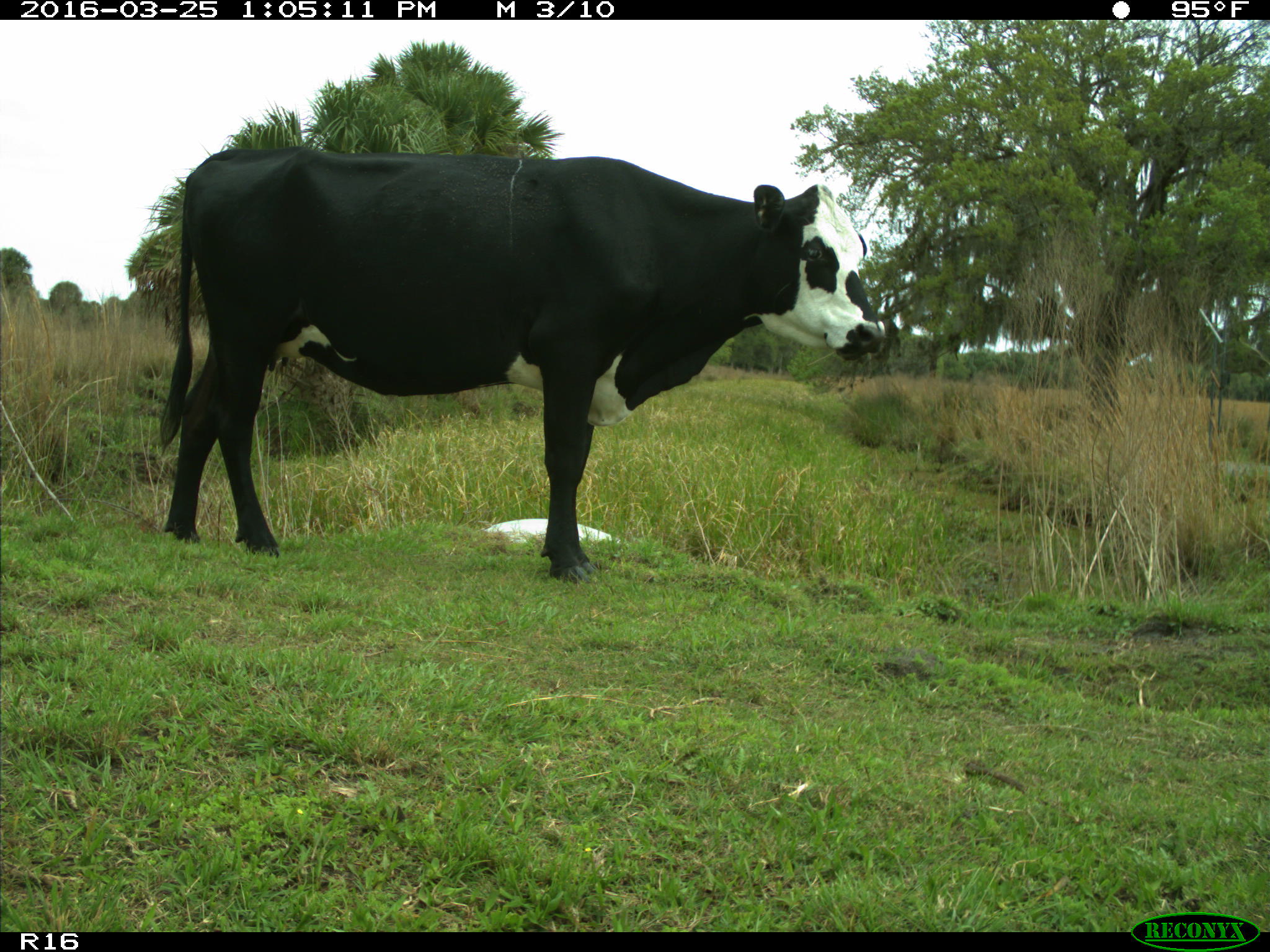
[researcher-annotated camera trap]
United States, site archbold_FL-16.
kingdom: Animalia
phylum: Chordata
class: Mammalia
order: Artiodactyla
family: Bovidae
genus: Bos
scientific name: Bos taurus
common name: domestic cow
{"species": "Bos taurus (domestic cow)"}